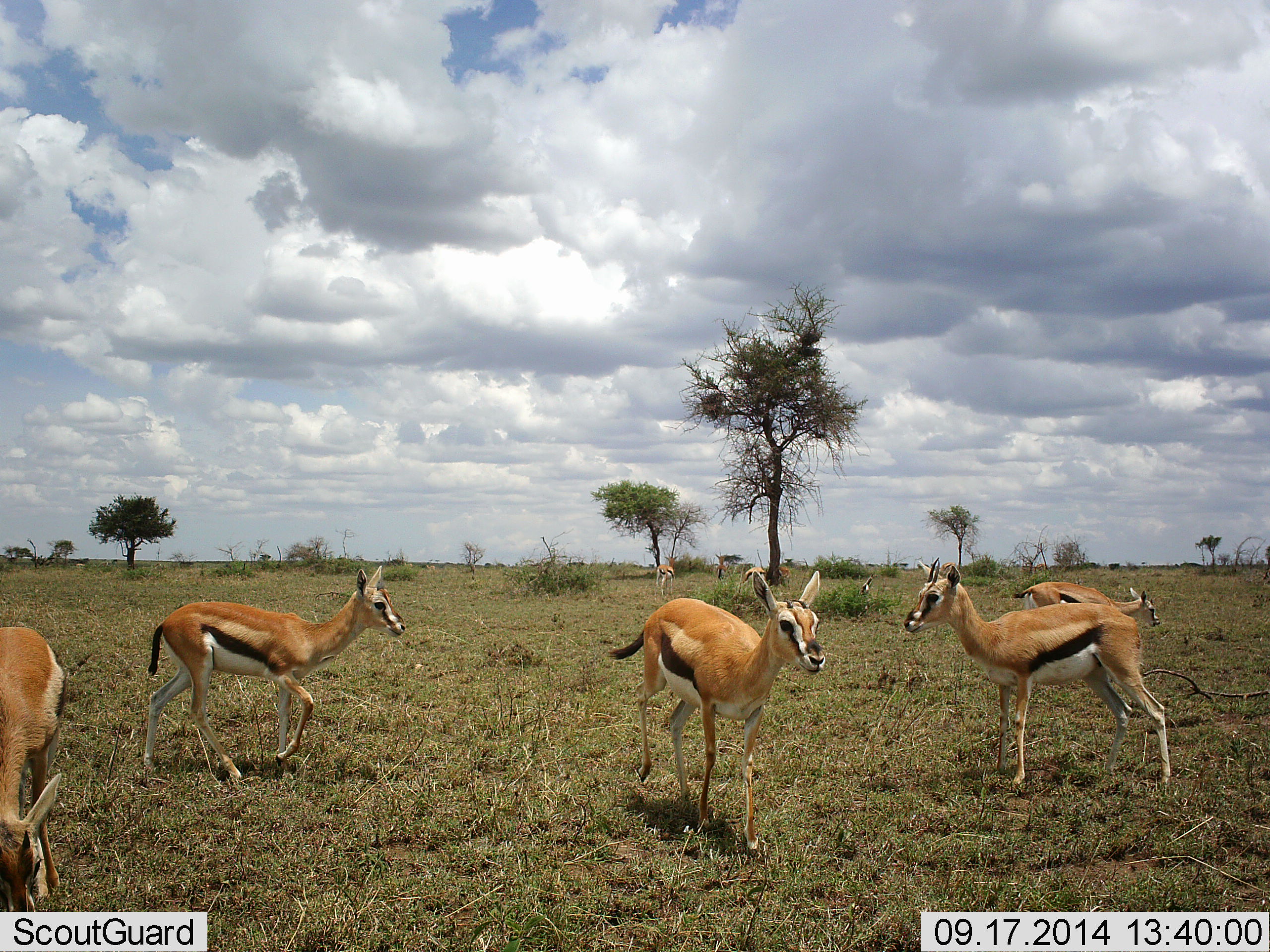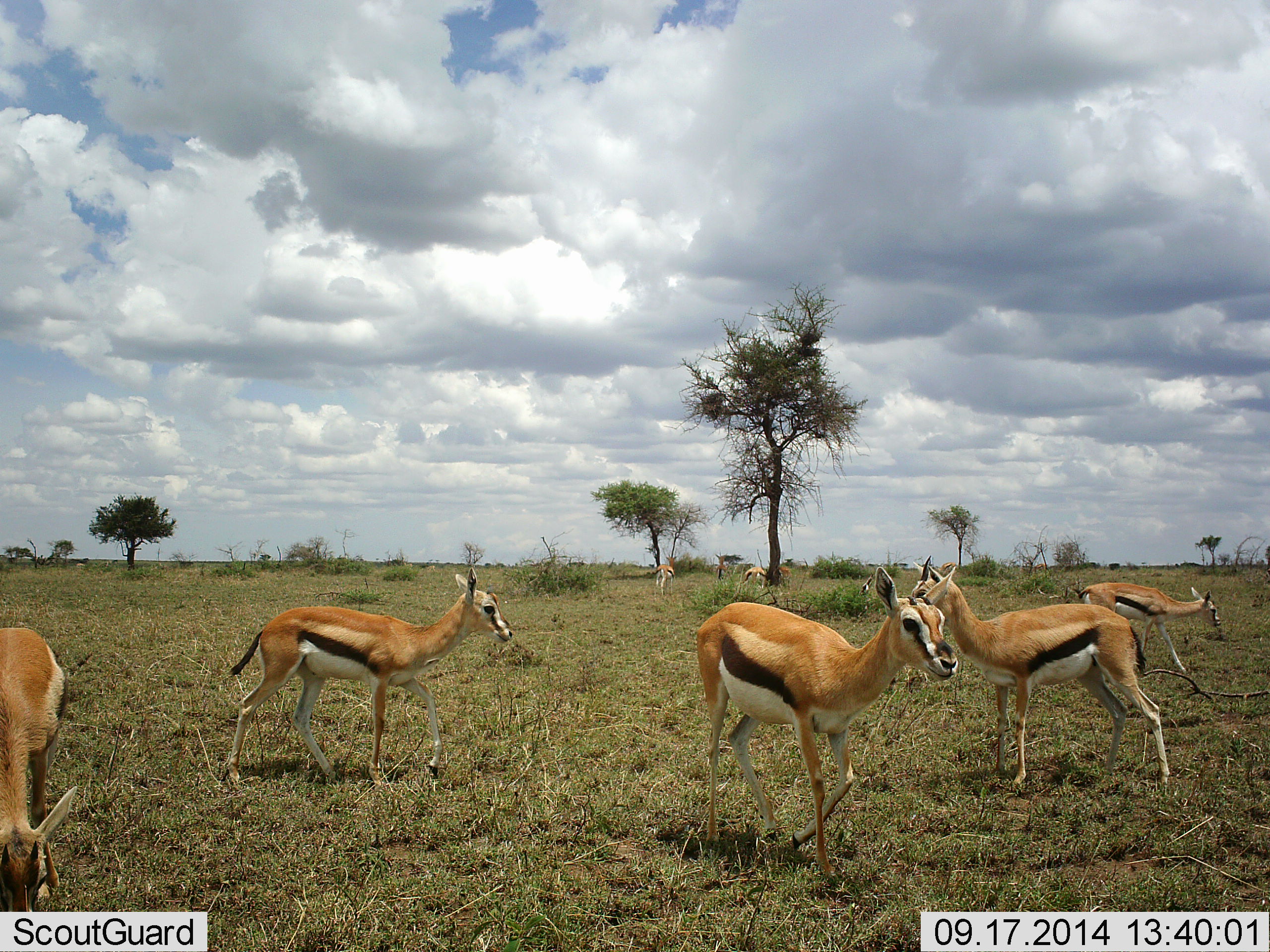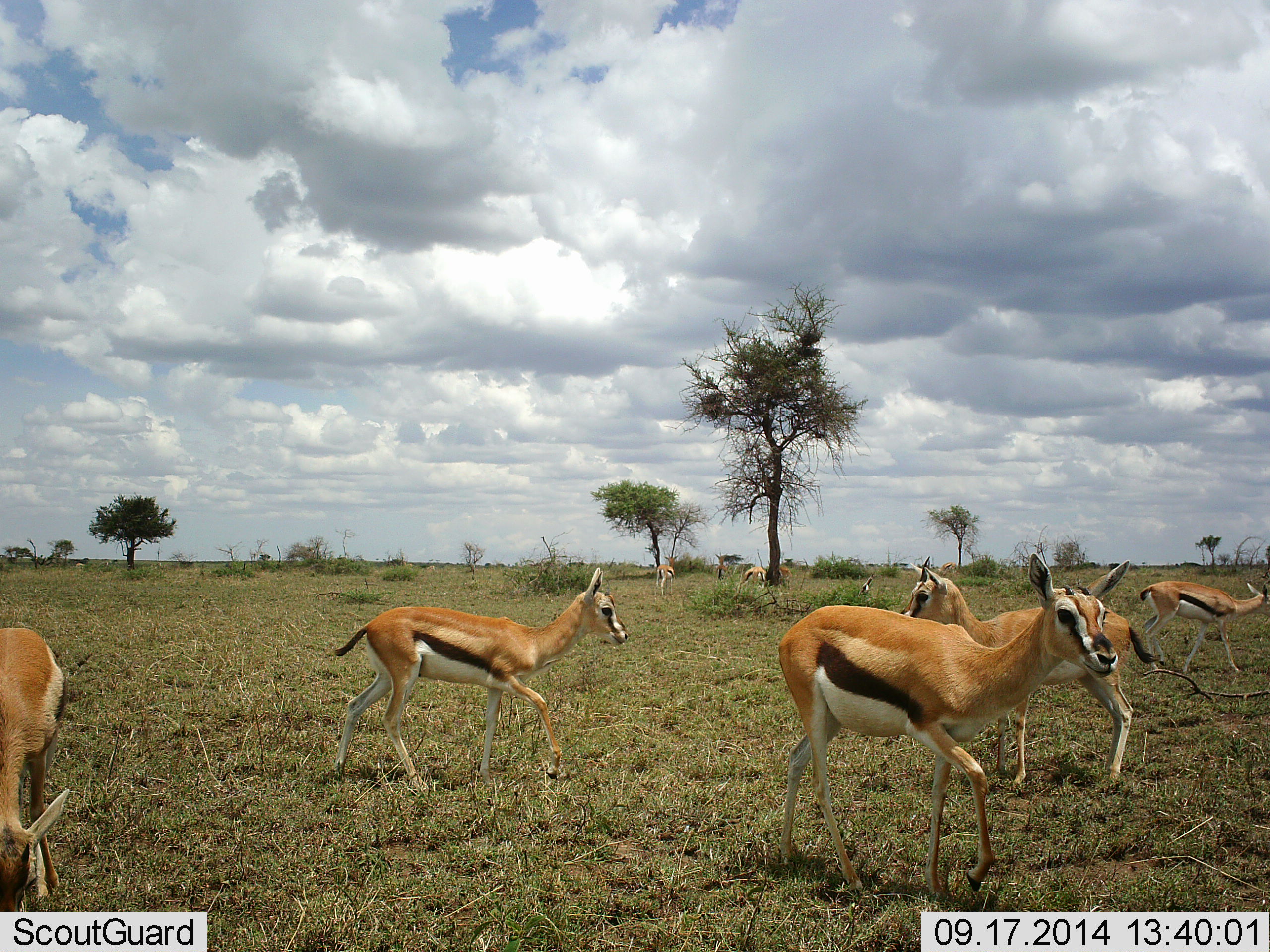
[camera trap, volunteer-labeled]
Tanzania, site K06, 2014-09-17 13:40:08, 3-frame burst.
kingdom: Animalia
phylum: Chordata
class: Mammalia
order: Artiodactyla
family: Bovidae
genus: Eudorcas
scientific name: Eudorcas thomsonii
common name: thomson's gazelle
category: gazellethomsons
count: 7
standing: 80%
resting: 0%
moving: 50%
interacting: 0%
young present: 20%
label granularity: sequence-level